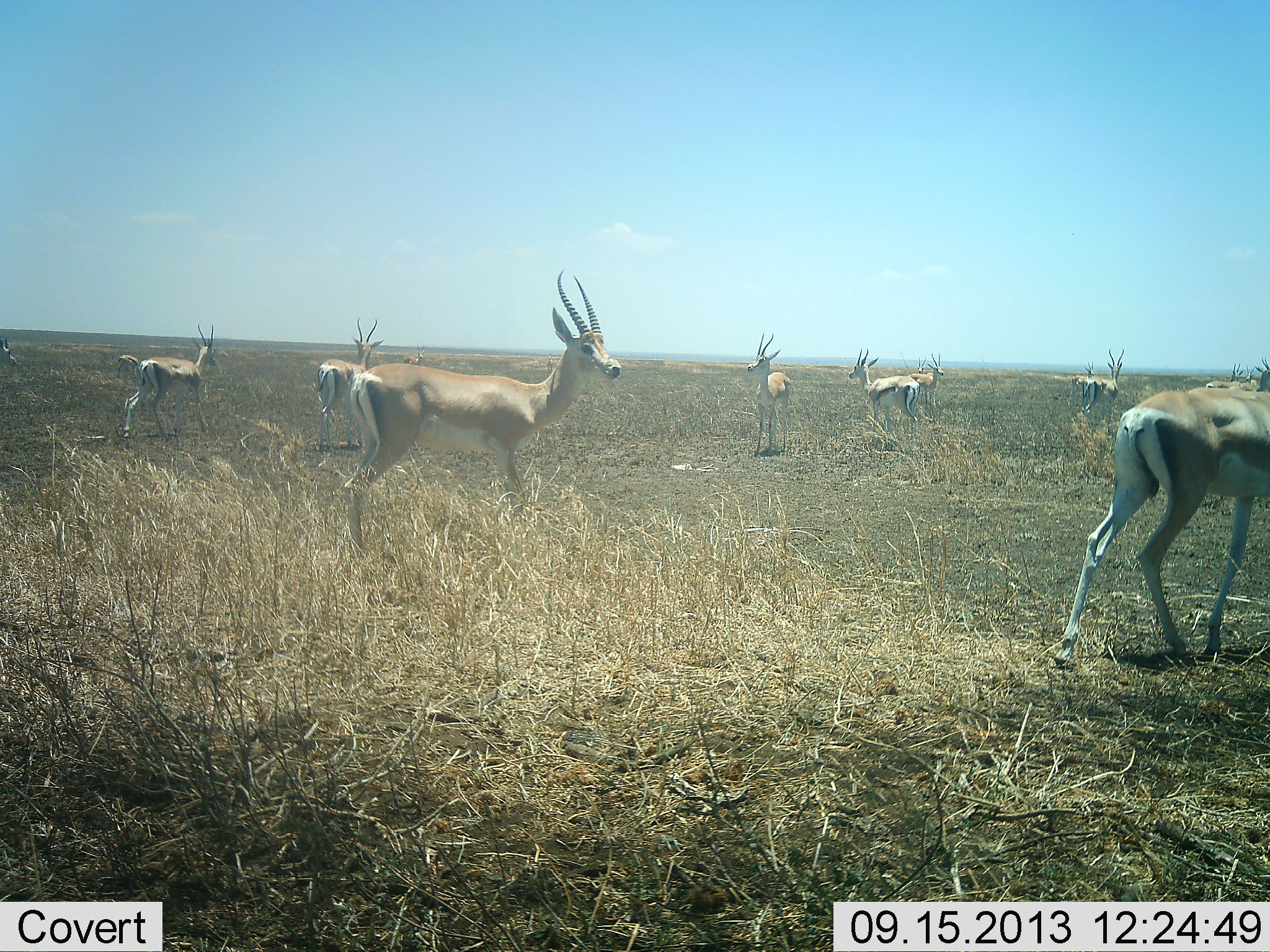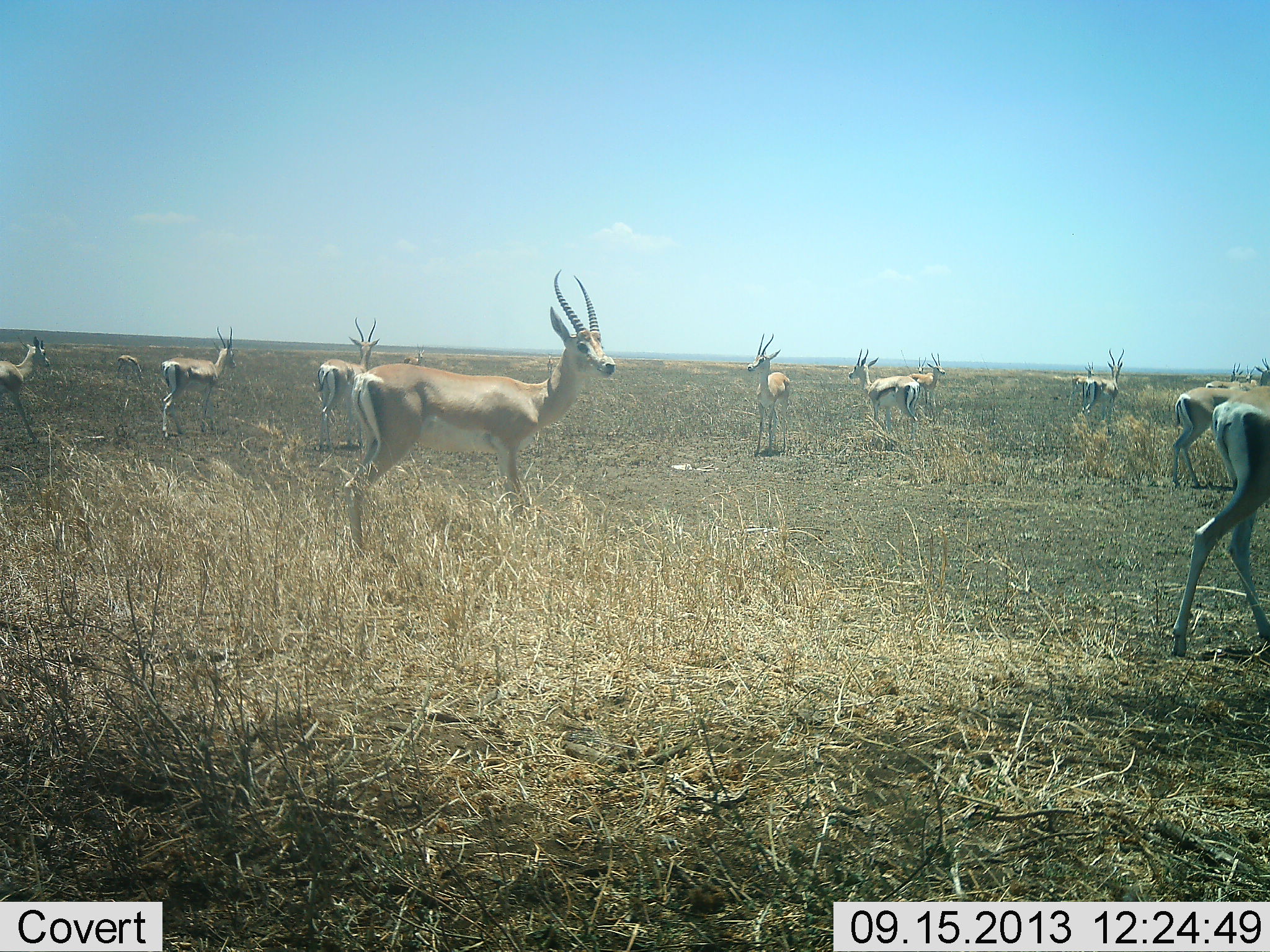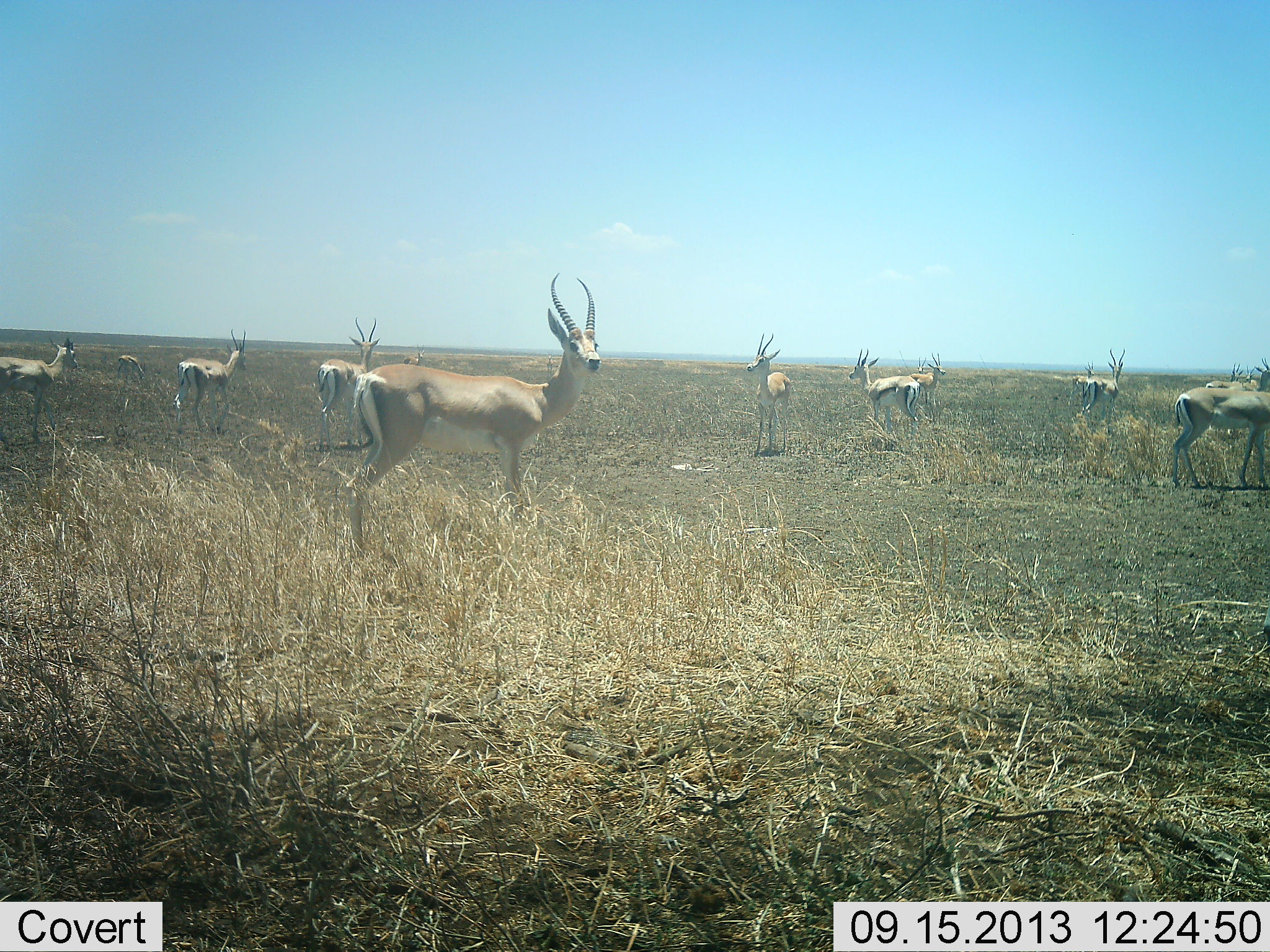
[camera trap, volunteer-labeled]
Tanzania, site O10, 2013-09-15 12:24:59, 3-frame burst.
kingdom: Animalia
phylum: Chordata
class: Mammalia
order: Artiodactyla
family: Bovidae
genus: Nanger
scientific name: Nanger granti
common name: grant's gazelle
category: gazellegrants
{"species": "gazellegrants (grant's gazelle) (Nanger granti)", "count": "11-50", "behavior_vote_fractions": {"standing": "96%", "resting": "0%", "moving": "54%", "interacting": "4%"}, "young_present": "0%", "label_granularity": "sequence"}